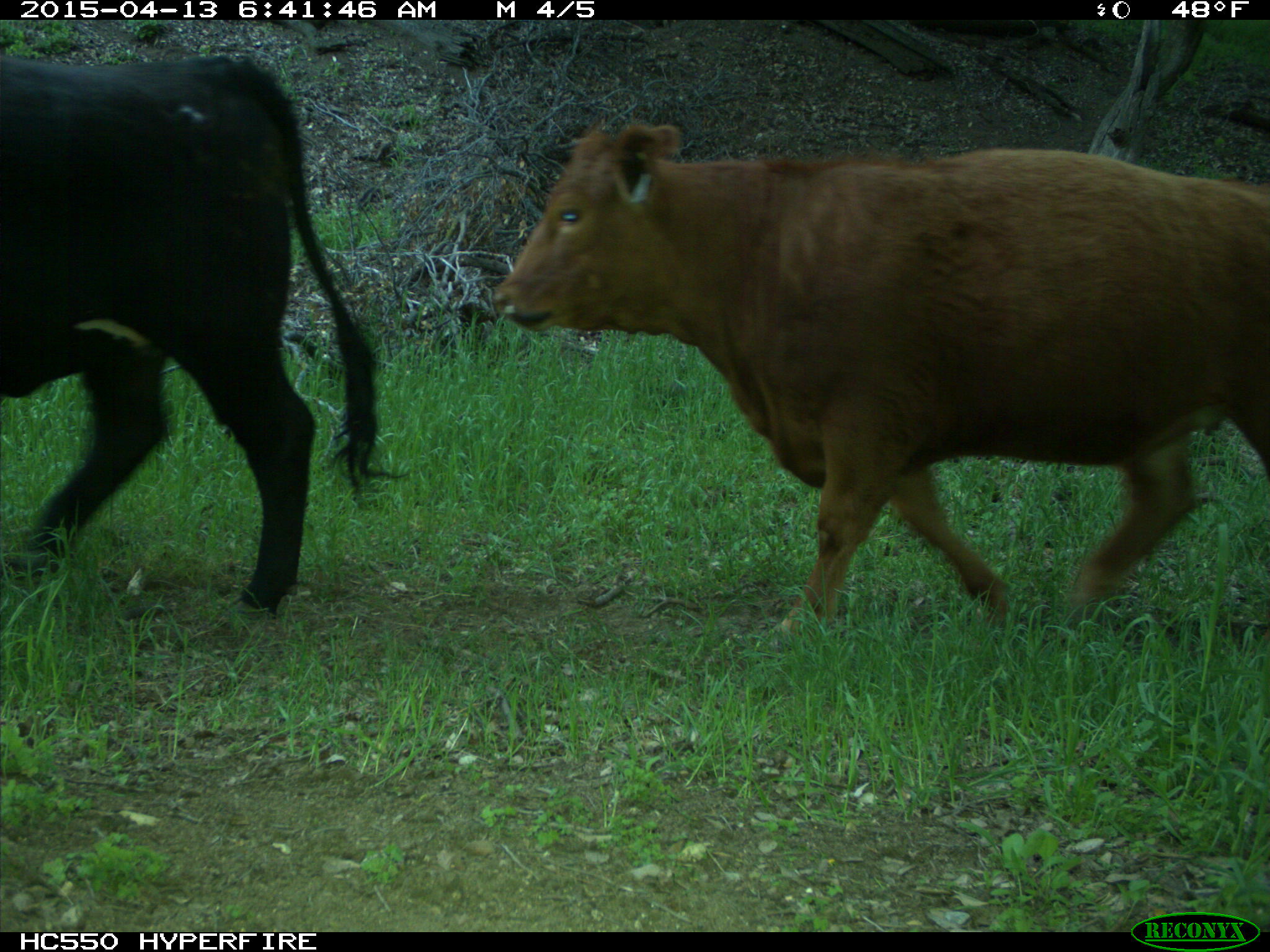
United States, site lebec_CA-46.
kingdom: Animalia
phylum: Chordata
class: Mammalia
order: Artiodactyla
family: Bovidae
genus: Bos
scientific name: Bos taurus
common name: domestic cow